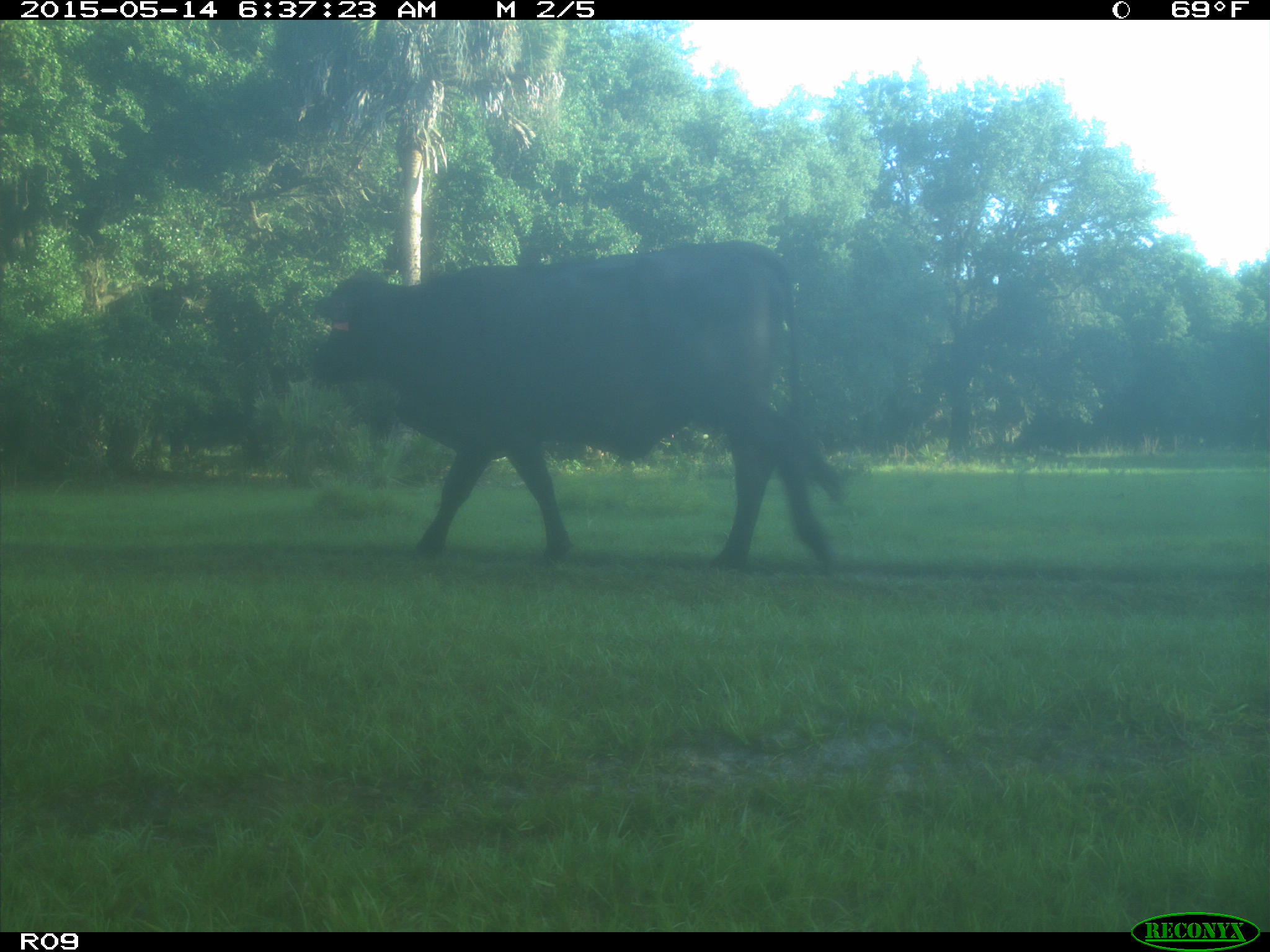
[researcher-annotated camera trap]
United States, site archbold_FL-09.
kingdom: Animalia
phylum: Chordata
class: Mammalia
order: Artiodactyla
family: Bovidae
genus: Bos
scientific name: Bos taurus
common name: domestic cow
Bos taurus (domestic cow).